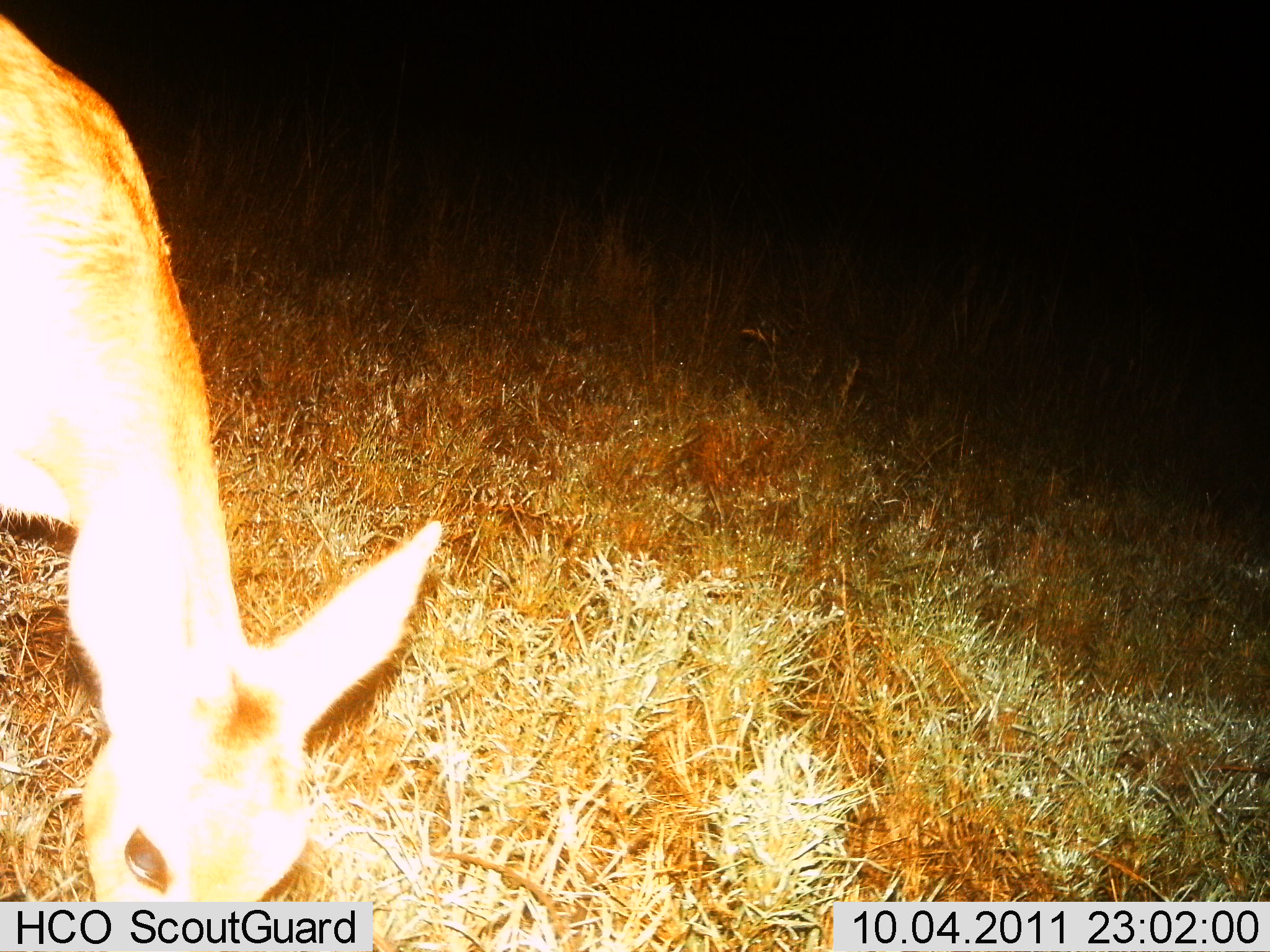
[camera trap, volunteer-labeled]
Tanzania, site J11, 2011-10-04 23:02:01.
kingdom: Animalia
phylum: Chordata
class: Mammalia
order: Artiodactyla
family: Bovidae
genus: Madoqua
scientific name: Madoqua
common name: dikdik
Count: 1.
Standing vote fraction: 36%.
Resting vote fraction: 0%.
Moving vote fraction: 0%.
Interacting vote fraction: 0%.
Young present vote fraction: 0%.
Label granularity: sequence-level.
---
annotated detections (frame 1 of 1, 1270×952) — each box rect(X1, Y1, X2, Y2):
animal: rect(0, 12, 441, 952)